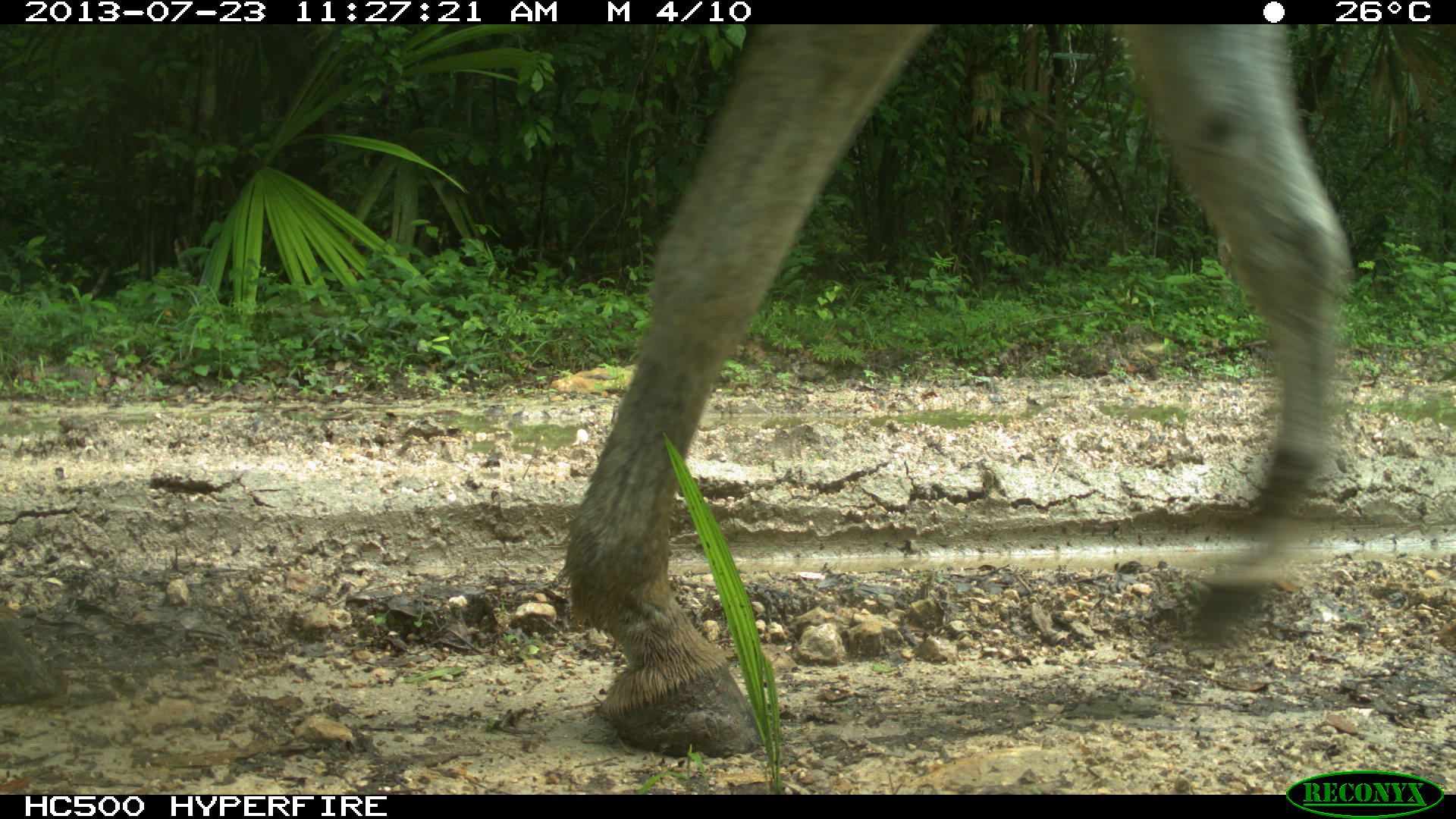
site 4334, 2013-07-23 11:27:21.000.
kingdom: Animalia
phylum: Chordata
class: Mammalia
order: Perissodactyla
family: Equidae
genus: Equus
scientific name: Equus ferus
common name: wild horse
Equus ferus (wild horse), count 1.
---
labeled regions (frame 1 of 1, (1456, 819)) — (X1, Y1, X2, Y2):
equus ferus: (558, 24, 1356, 758)